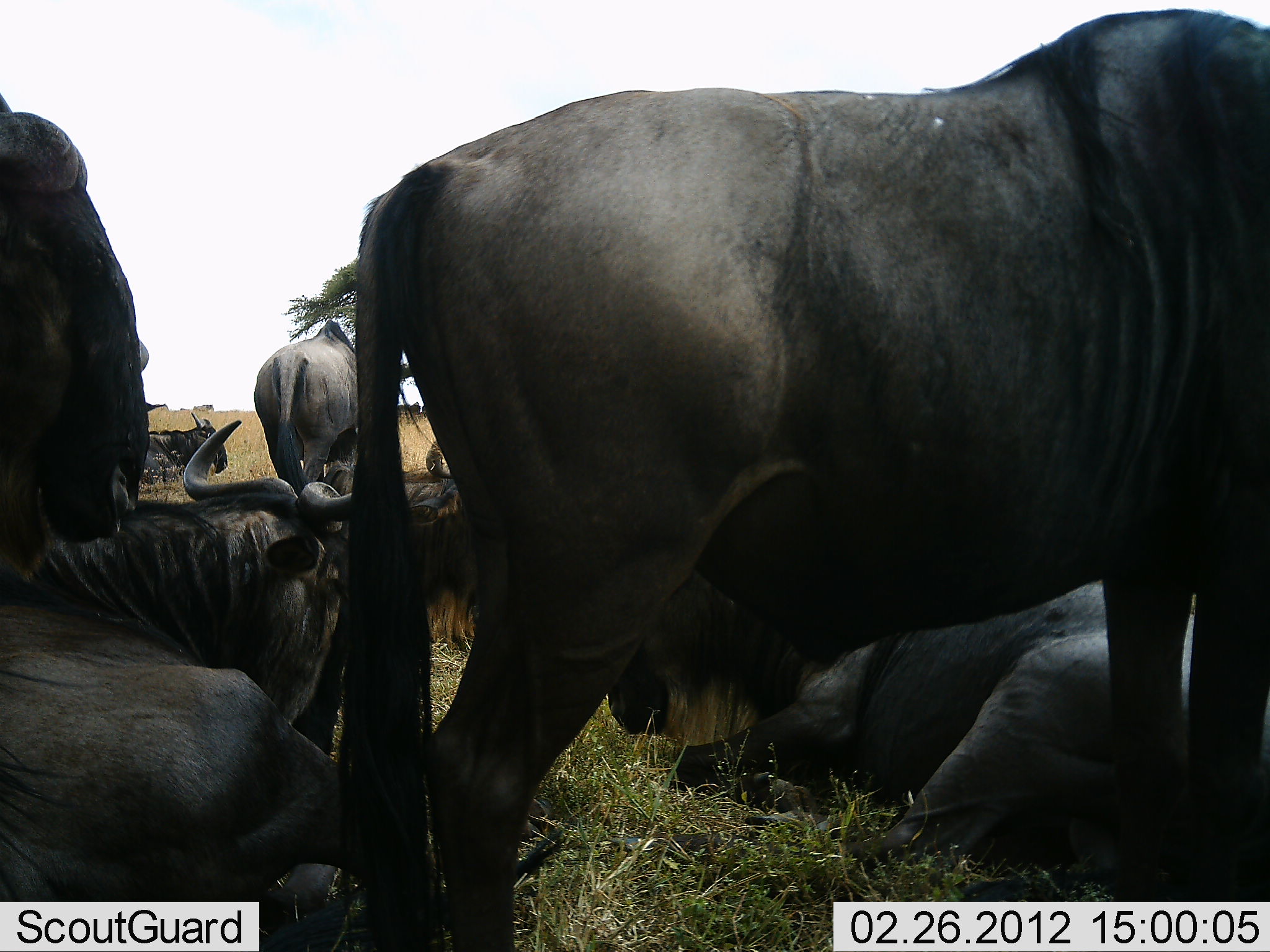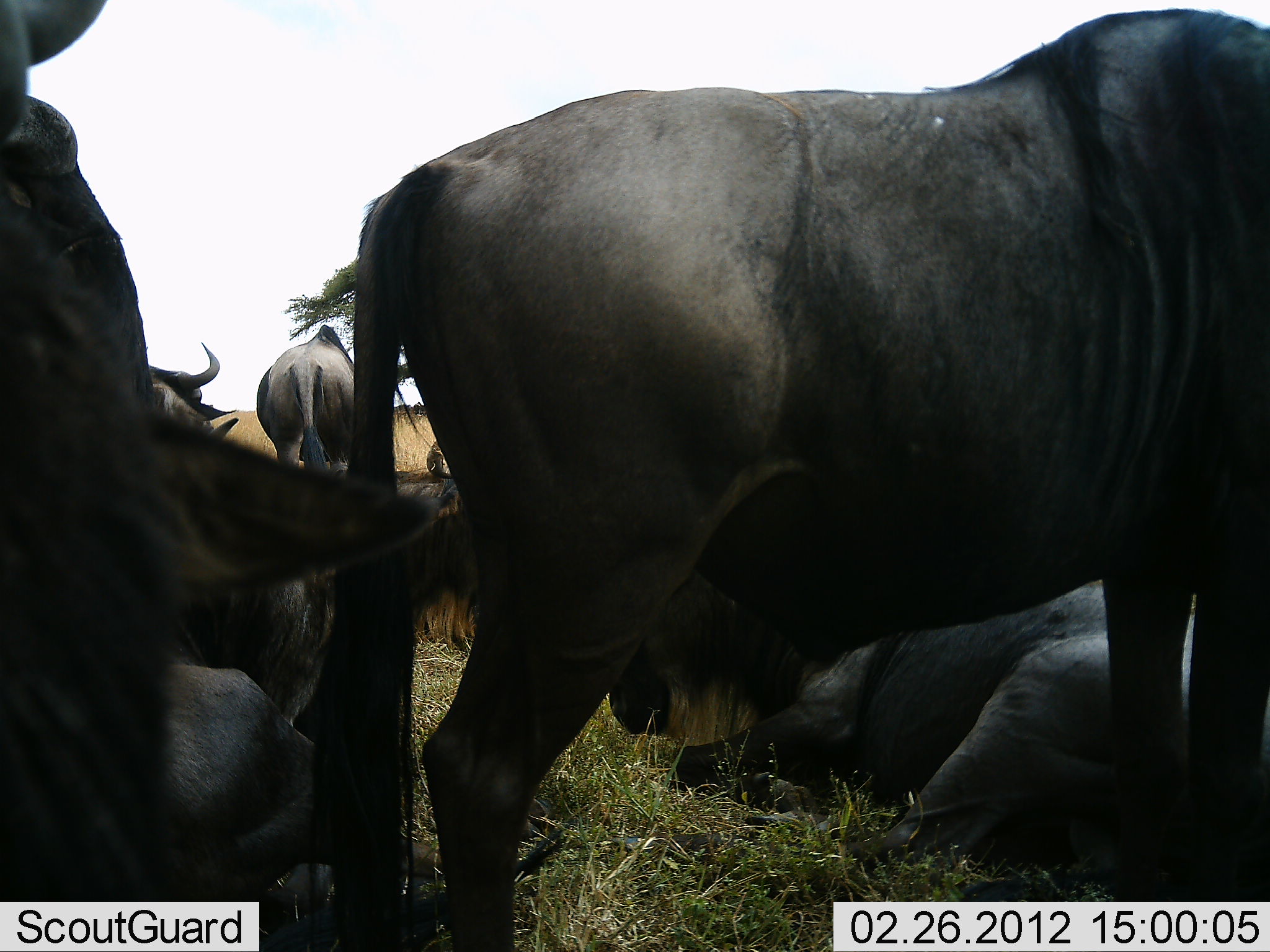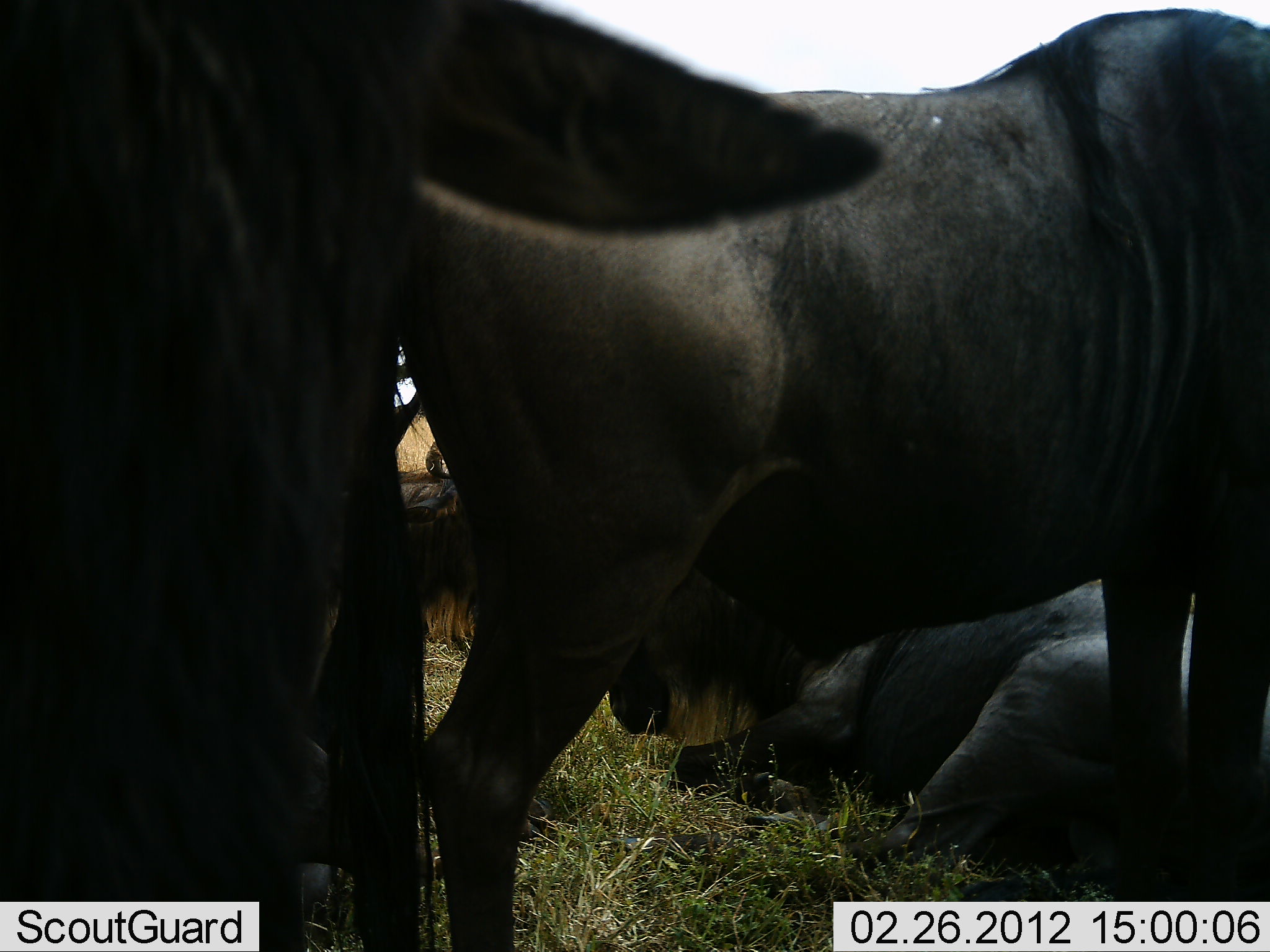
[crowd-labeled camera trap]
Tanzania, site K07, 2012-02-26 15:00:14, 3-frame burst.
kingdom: Animalia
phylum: Chordata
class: Mammalia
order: Artiodactyla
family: Bovidae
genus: Connochaetes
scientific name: Connochaetes taurinus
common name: blue wildebeest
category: wildebeest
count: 8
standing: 61%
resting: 94%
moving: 17%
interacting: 6%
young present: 0%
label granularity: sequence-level